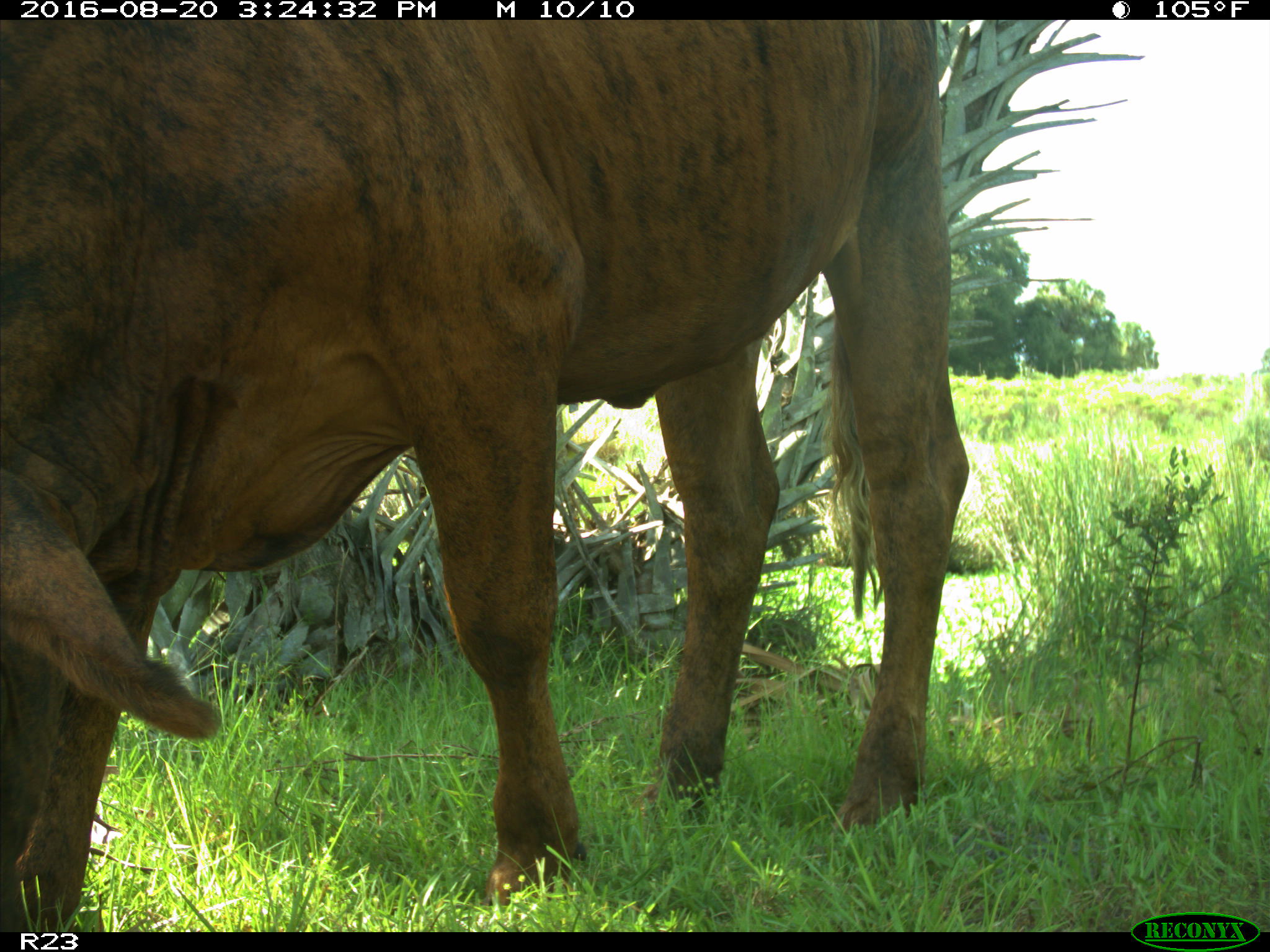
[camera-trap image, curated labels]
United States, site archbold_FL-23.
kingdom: Animalia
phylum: Chordata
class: Mammalia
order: Artiodactyla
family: Bovidae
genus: Bos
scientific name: Bos taurus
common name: domestic cow